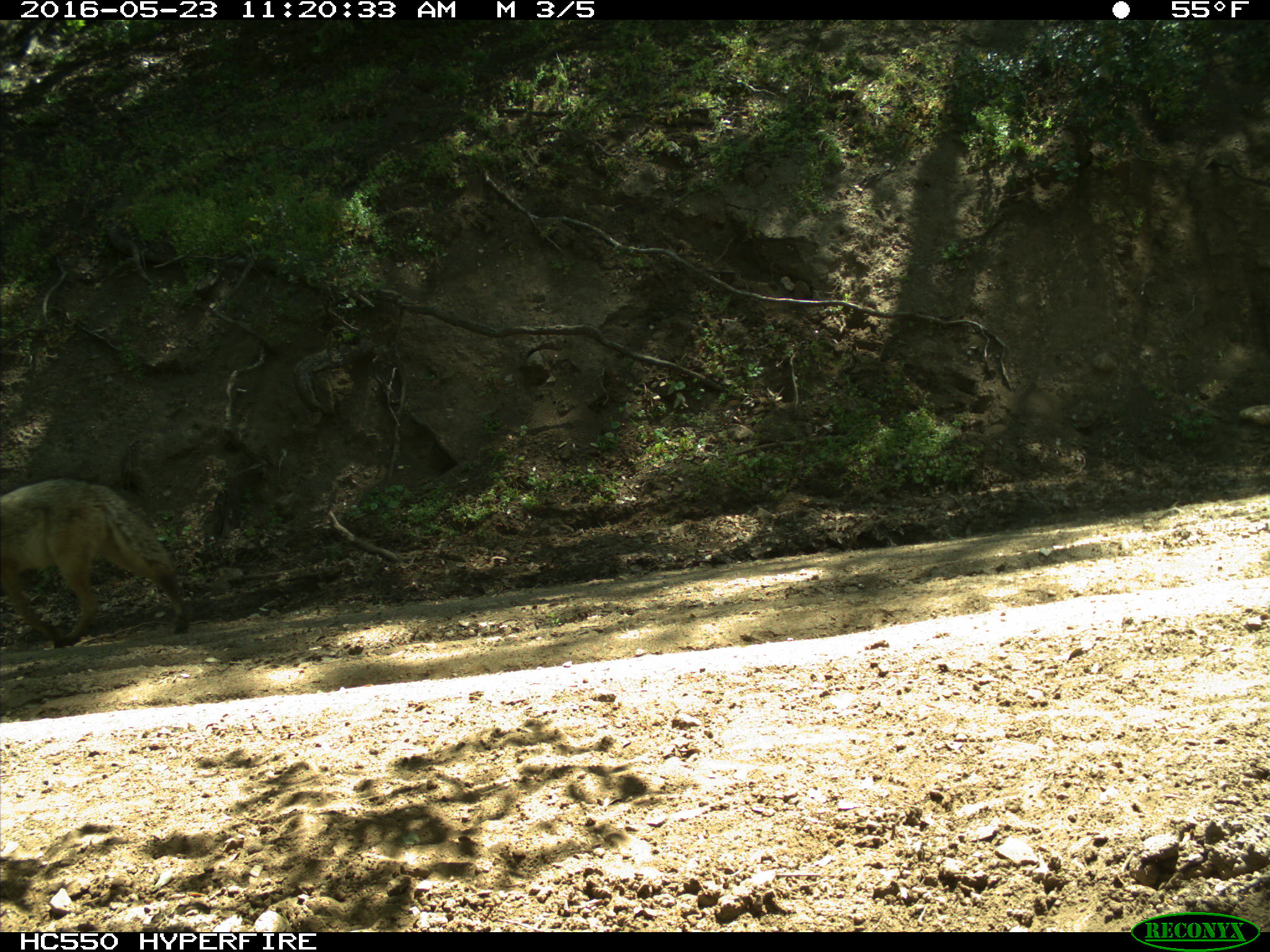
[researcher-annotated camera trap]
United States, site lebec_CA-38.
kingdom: Animalia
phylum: Chordata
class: Mammalia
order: Carnivora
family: Canidae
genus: Canis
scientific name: Canis latrans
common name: coyote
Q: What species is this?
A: Canis latrans (coyote).